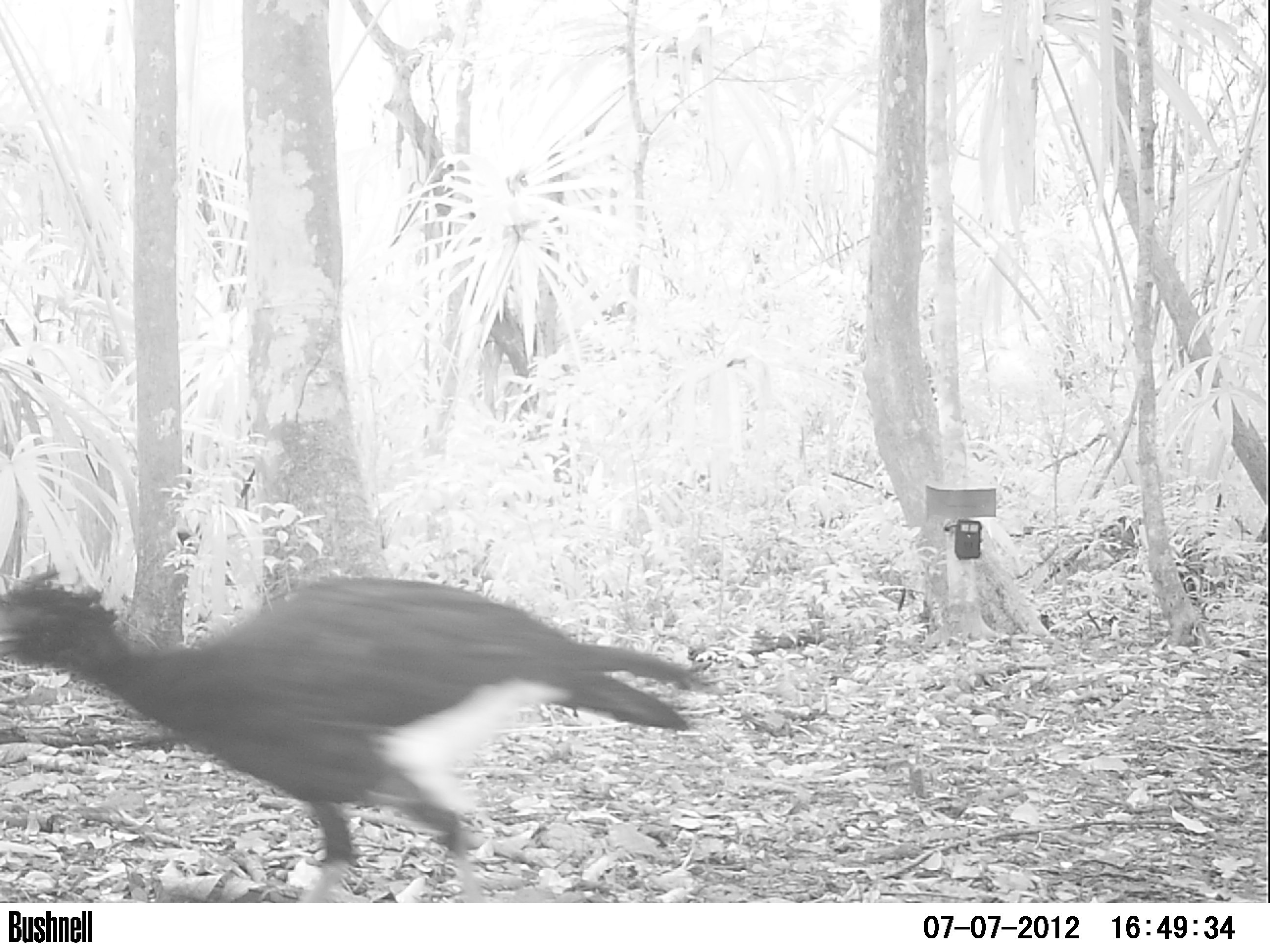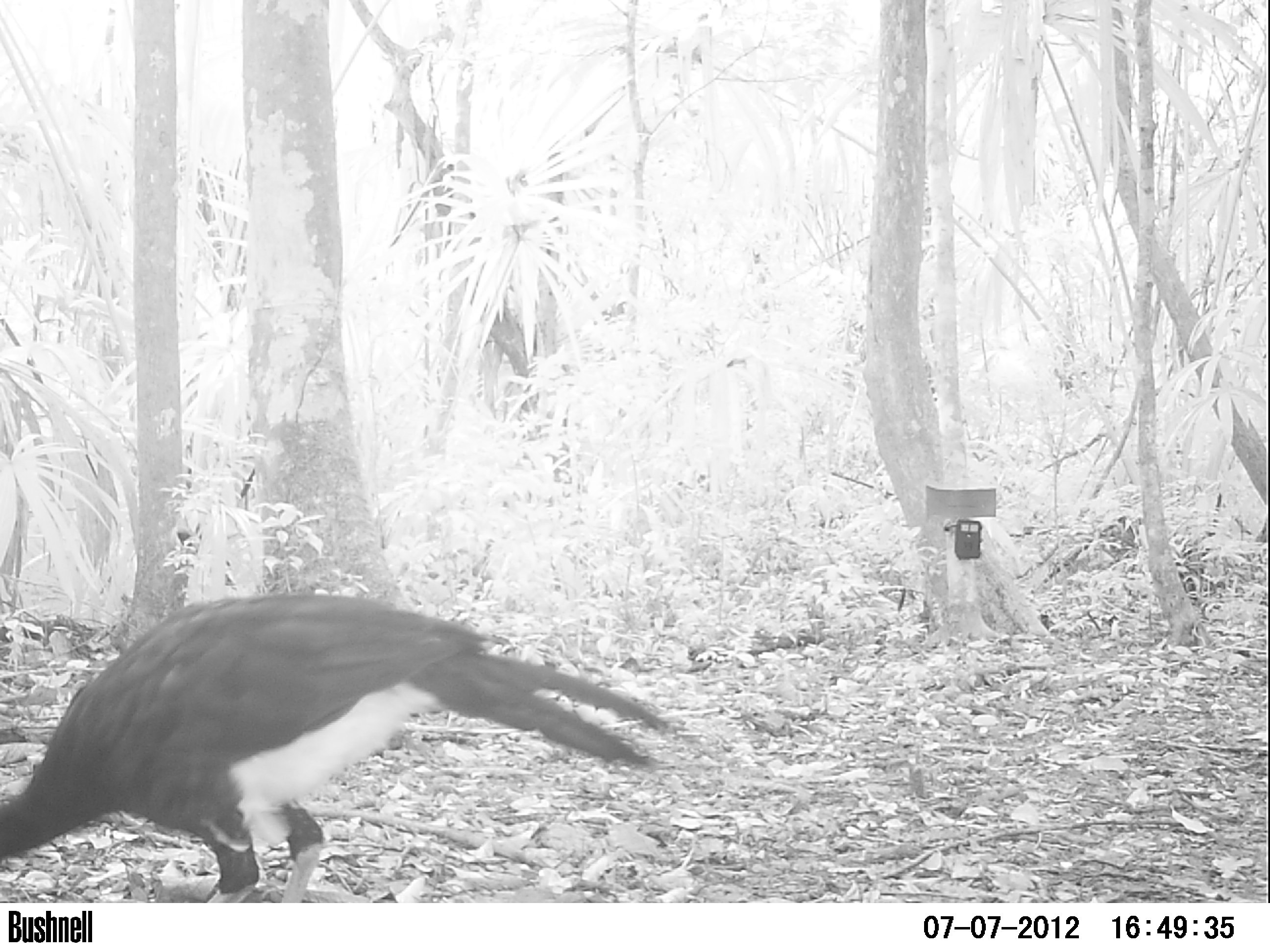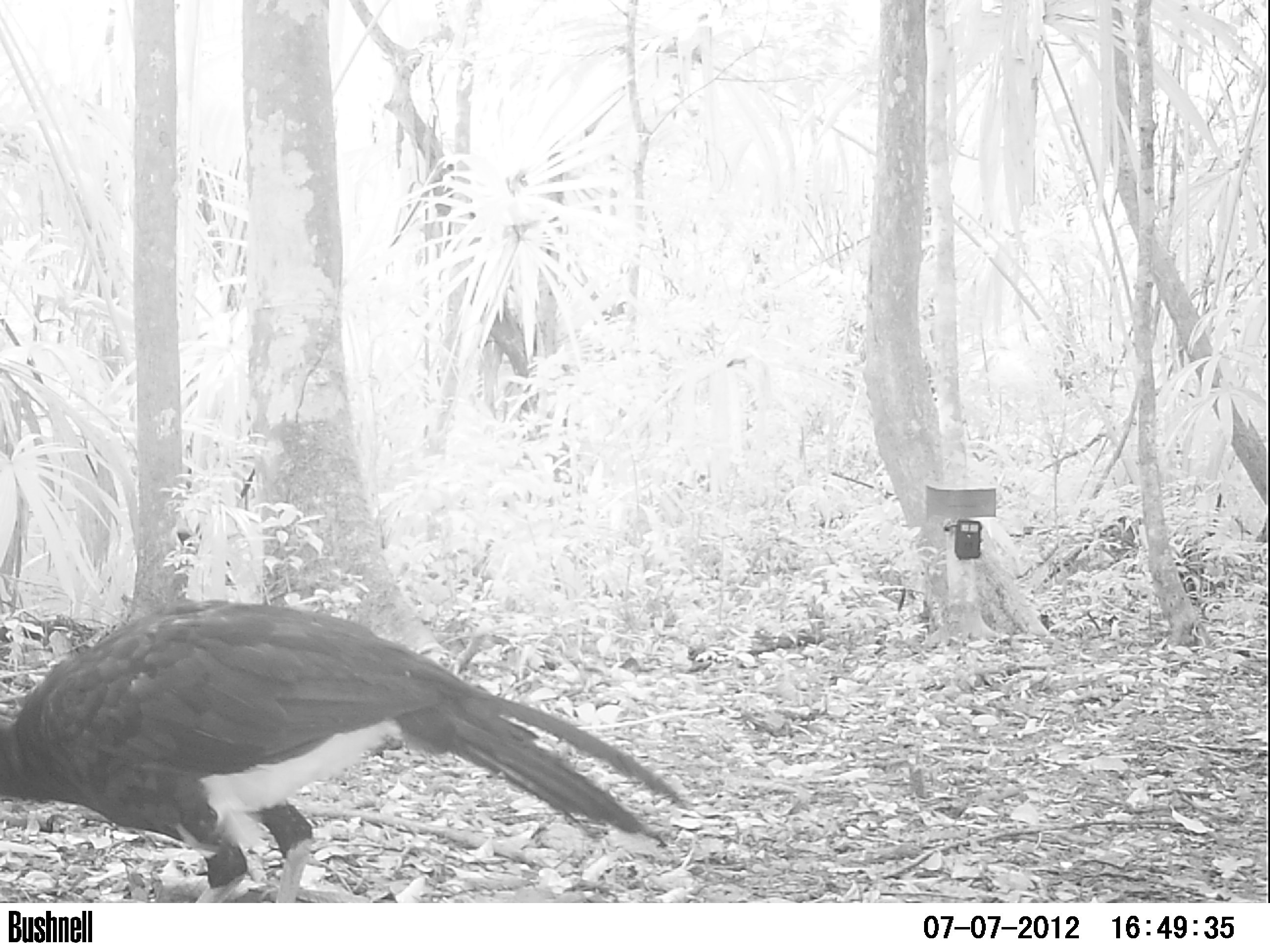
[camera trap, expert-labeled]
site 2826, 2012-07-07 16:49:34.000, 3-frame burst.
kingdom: Animalia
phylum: Chordata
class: Aves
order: Galliformes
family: Cracidae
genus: Crax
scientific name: Crax rubra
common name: great curassow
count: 1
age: adult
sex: male